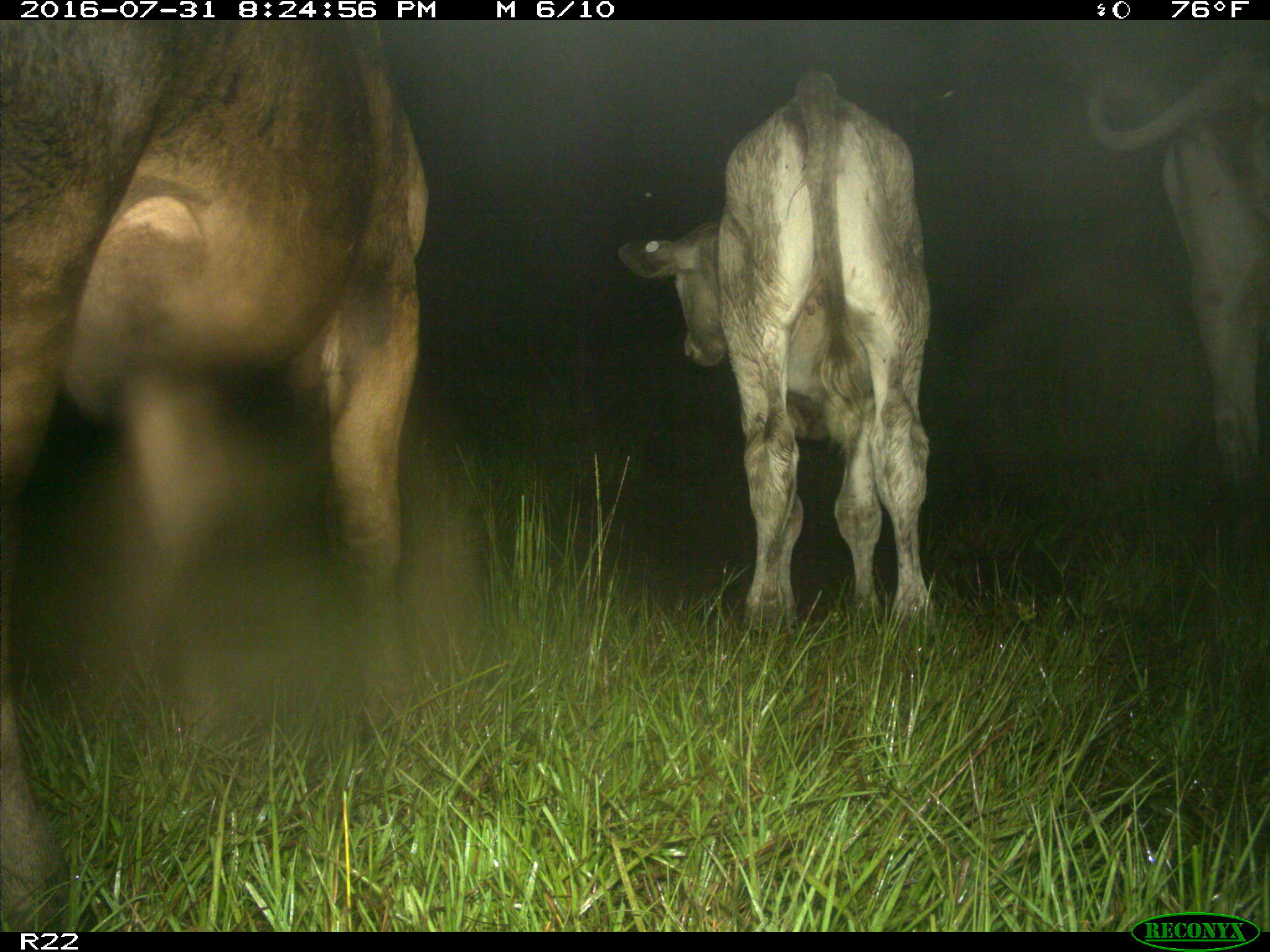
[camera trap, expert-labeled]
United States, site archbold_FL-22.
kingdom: Animalia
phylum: Chordata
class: Mammalia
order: Artiodactyla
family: Bovidae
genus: Bos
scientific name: Bos taurus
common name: domestic cow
Bos taurus (domestic cow).